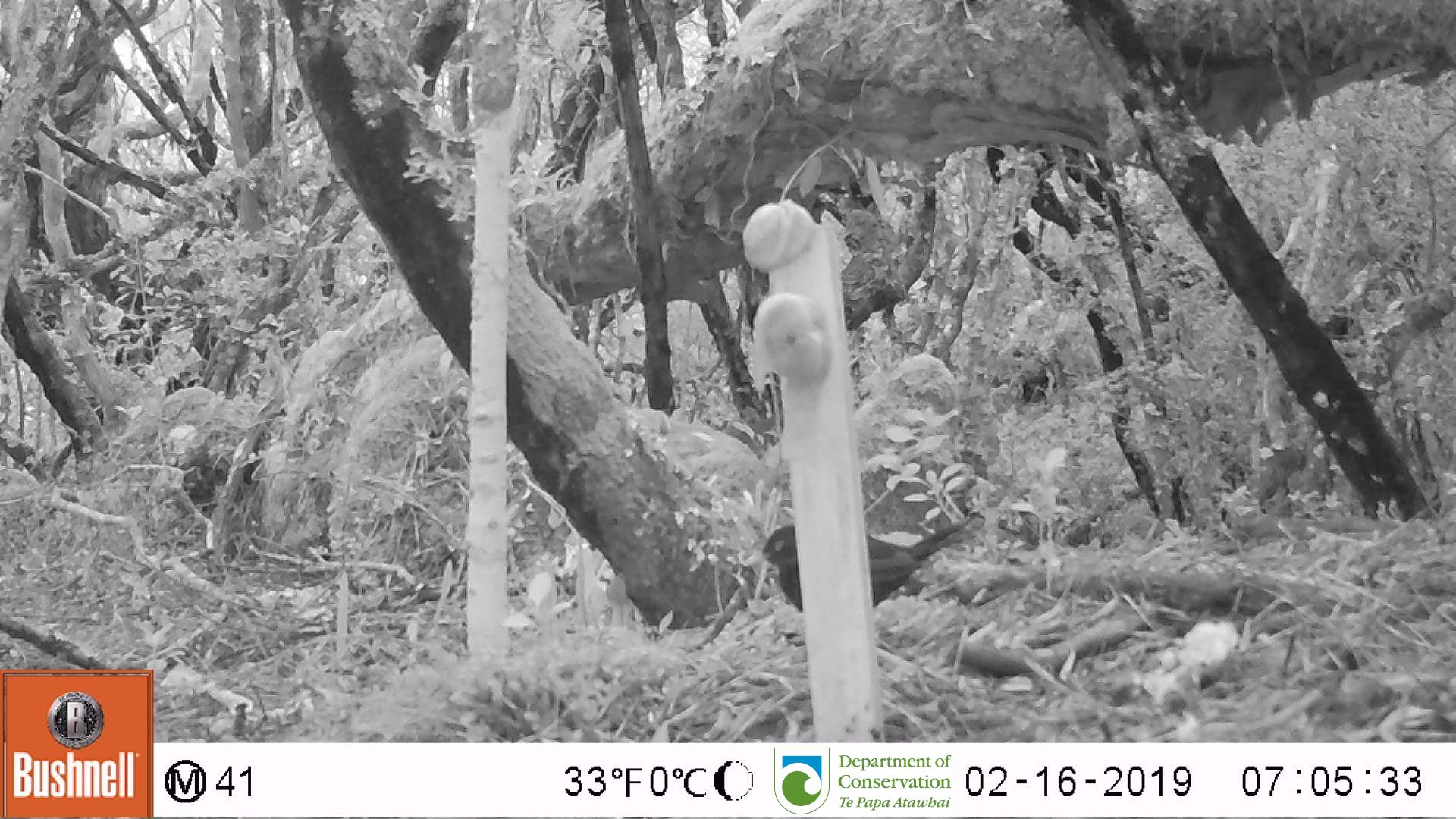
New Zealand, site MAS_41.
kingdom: Animalia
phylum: Chordata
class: Aves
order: Passeriformes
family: Turdidae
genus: Turdus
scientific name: Turdus merula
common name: eurasian blackbird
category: blackbird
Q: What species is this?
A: Blackbird (eurasian blackbird) (Turdus merula).